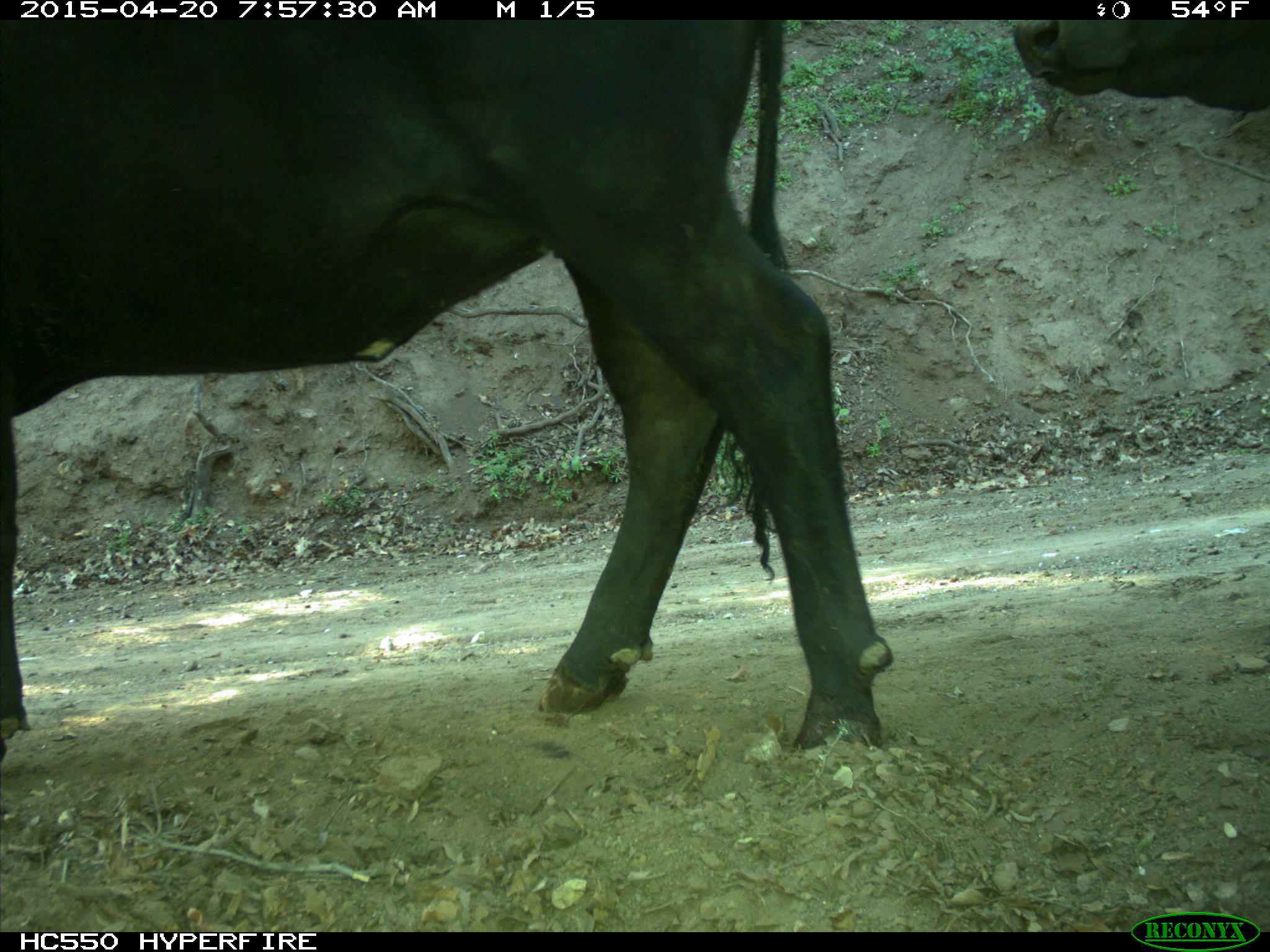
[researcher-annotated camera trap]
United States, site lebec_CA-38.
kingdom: Animalia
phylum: Chordata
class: Mammalia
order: Artiodactyla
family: Bovidae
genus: Bos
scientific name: Bos taurus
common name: domestic cow